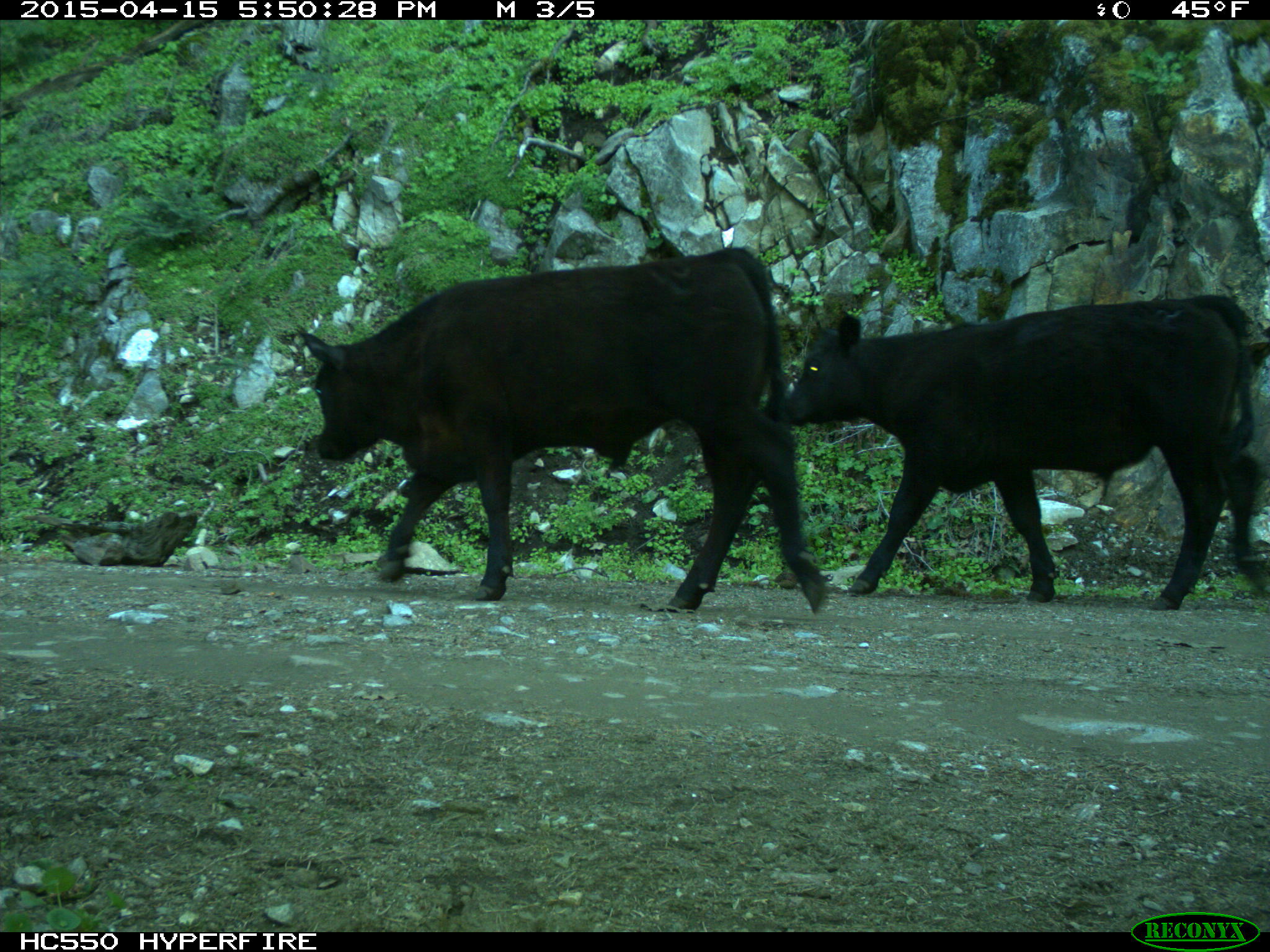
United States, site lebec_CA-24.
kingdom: Animalia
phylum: Chordata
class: Mammalia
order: Artiodactyla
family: Bovidae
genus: Bos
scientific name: Bos taurus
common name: domestic cow